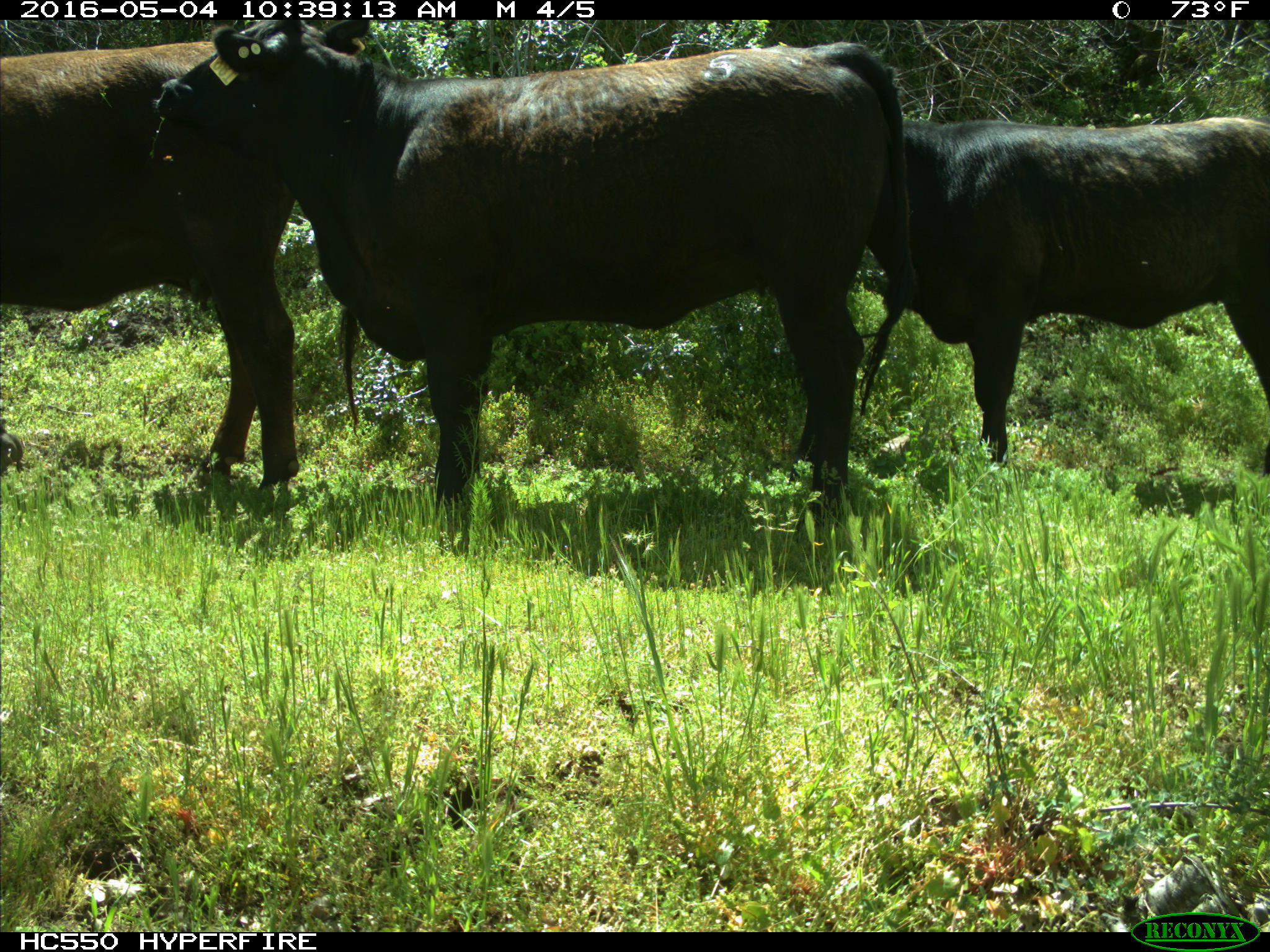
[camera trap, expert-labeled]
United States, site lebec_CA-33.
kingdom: Animalia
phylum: Chordata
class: Mammalia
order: Artiodactyla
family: Bovidae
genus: Bos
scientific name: Bos taurus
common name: domestic cow